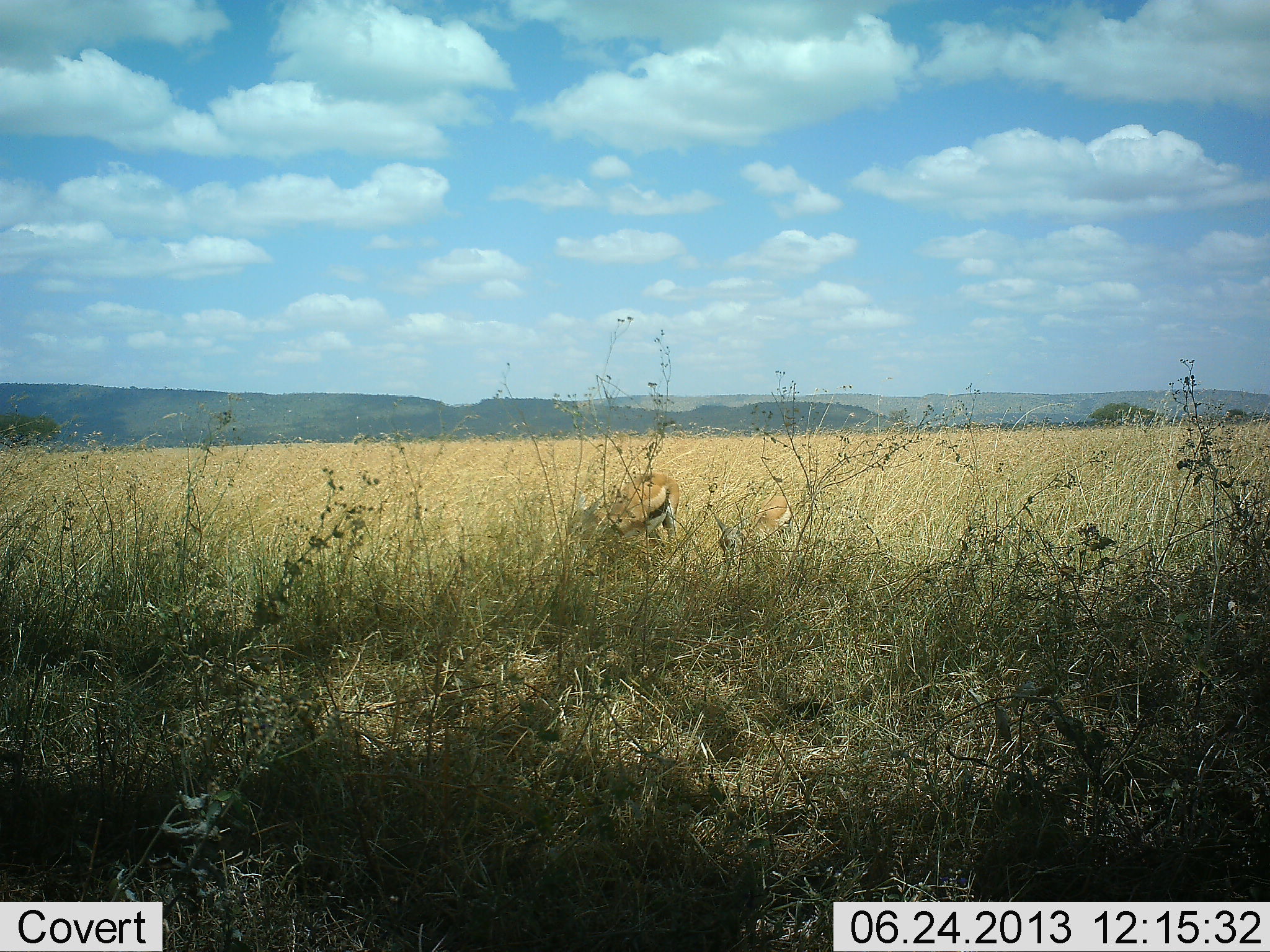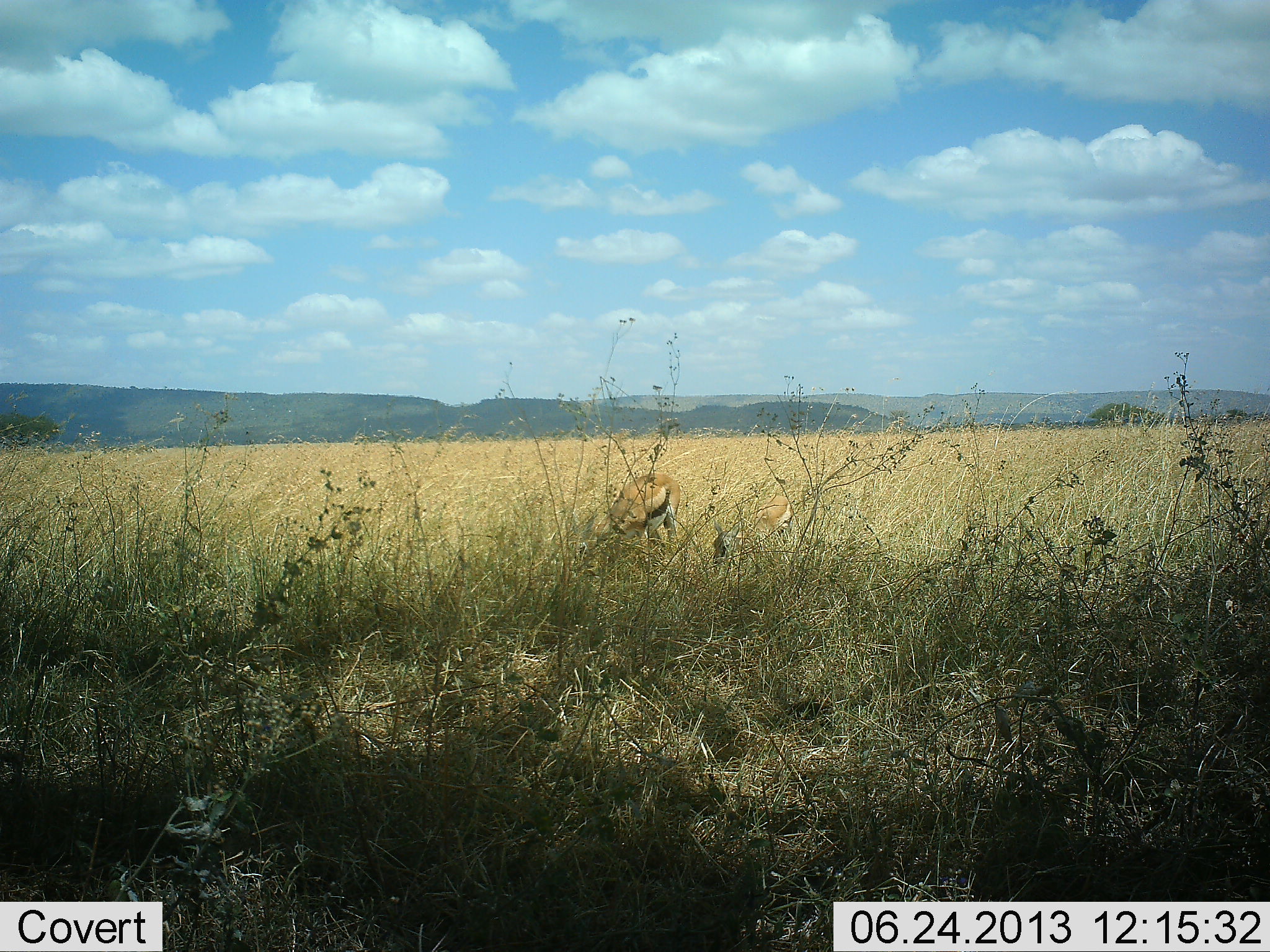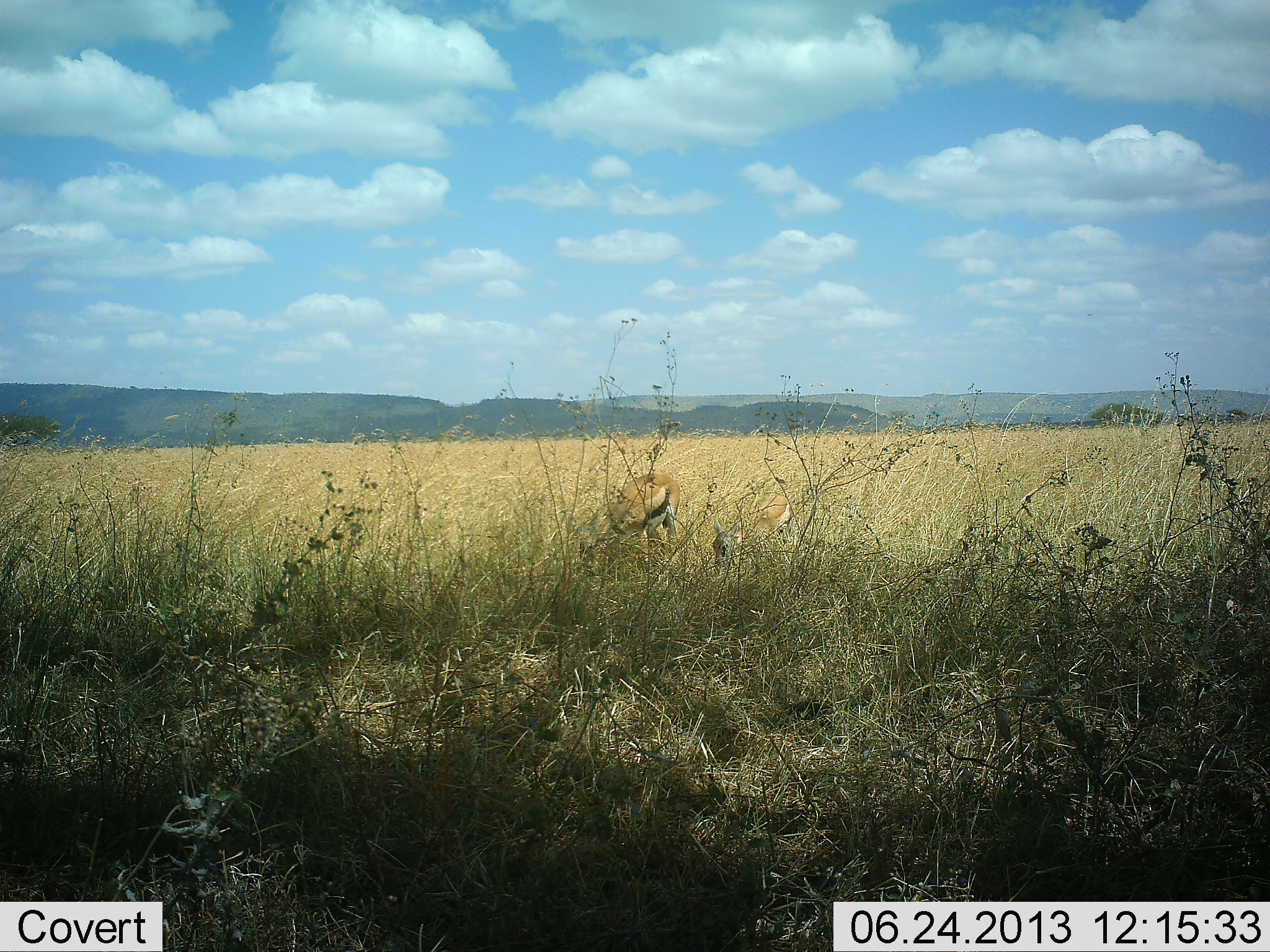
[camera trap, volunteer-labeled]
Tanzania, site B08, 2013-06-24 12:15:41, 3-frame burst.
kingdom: Animalia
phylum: Chordata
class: Mammalia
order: Artiodactyla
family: Bovidae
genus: Eudorcas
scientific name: Eudorcas thomsonii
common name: thomson's gazelle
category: gazellethomsons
Gazellethomsons (thomson's gazelle) (Eudorcas thomsonii), count 2. Behavior (volunteer vote fractions): standing 40%, resting 0%, moving 0%, interacting 0%. Young present (vote fraction): 20%. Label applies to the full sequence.